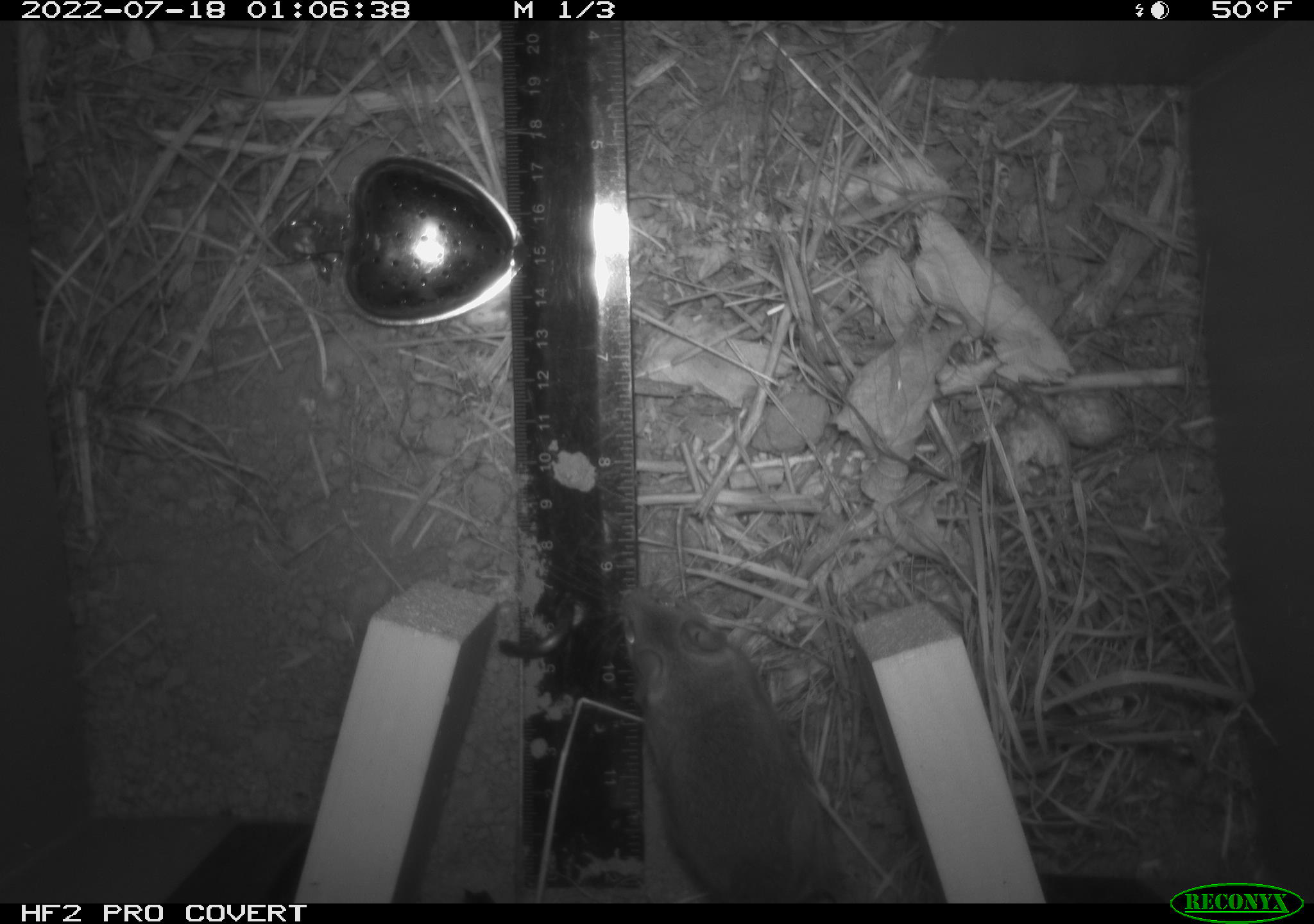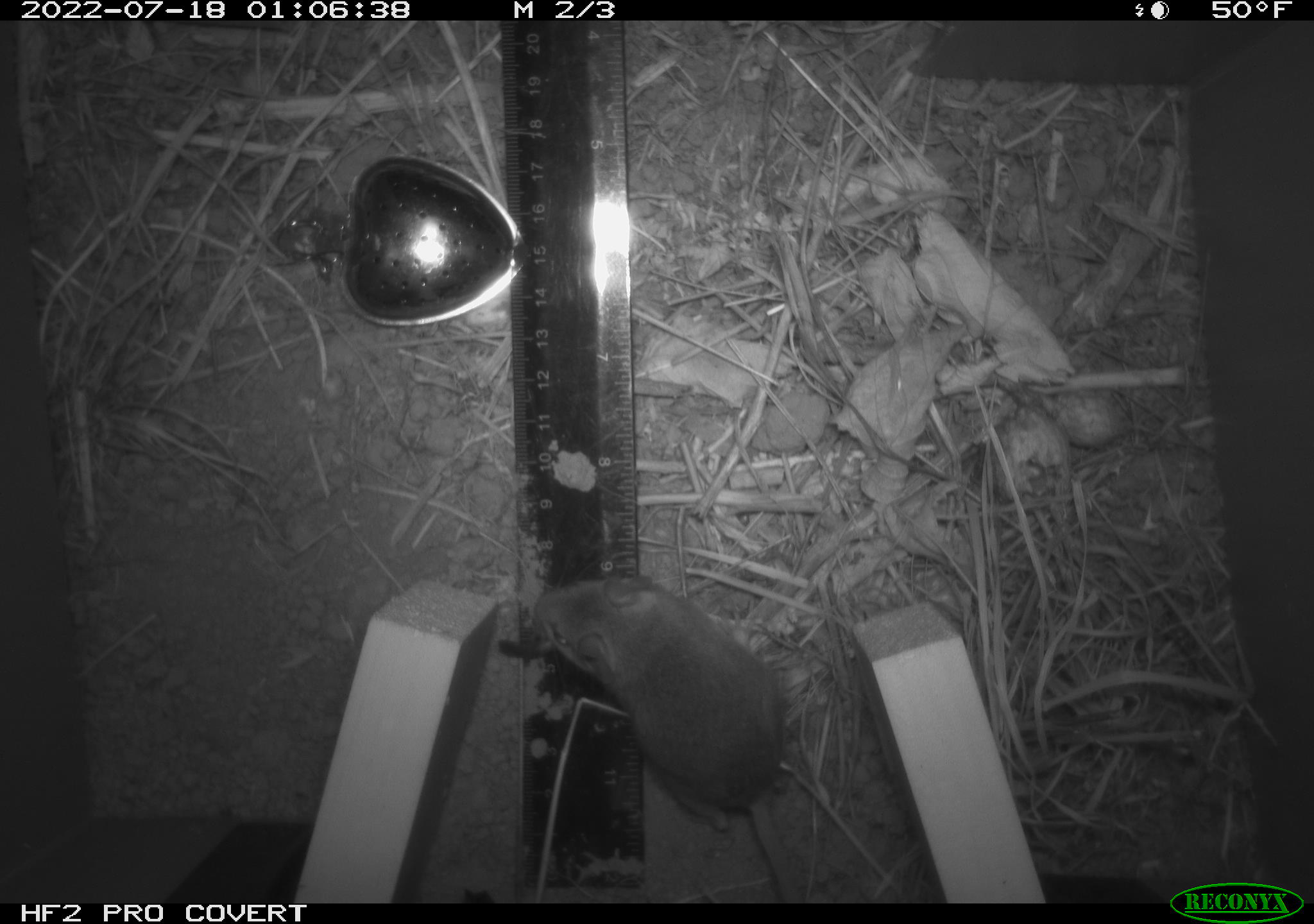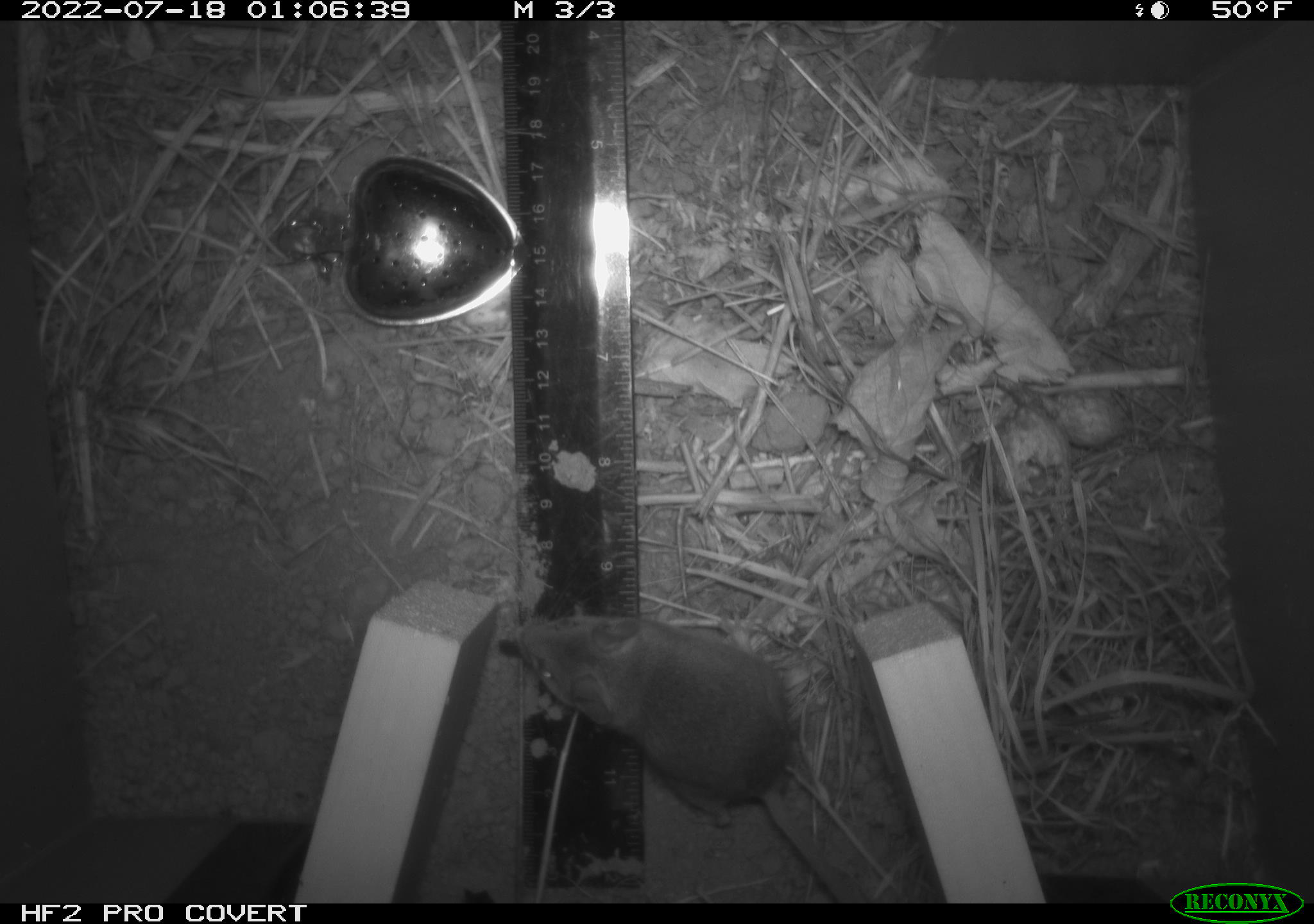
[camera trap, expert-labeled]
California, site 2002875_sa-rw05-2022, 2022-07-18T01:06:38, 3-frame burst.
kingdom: Animalia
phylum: Chordata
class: Mammalia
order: Rodentia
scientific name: Rodentia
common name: mouse species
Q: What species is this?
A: Mouse species (Rodentia).